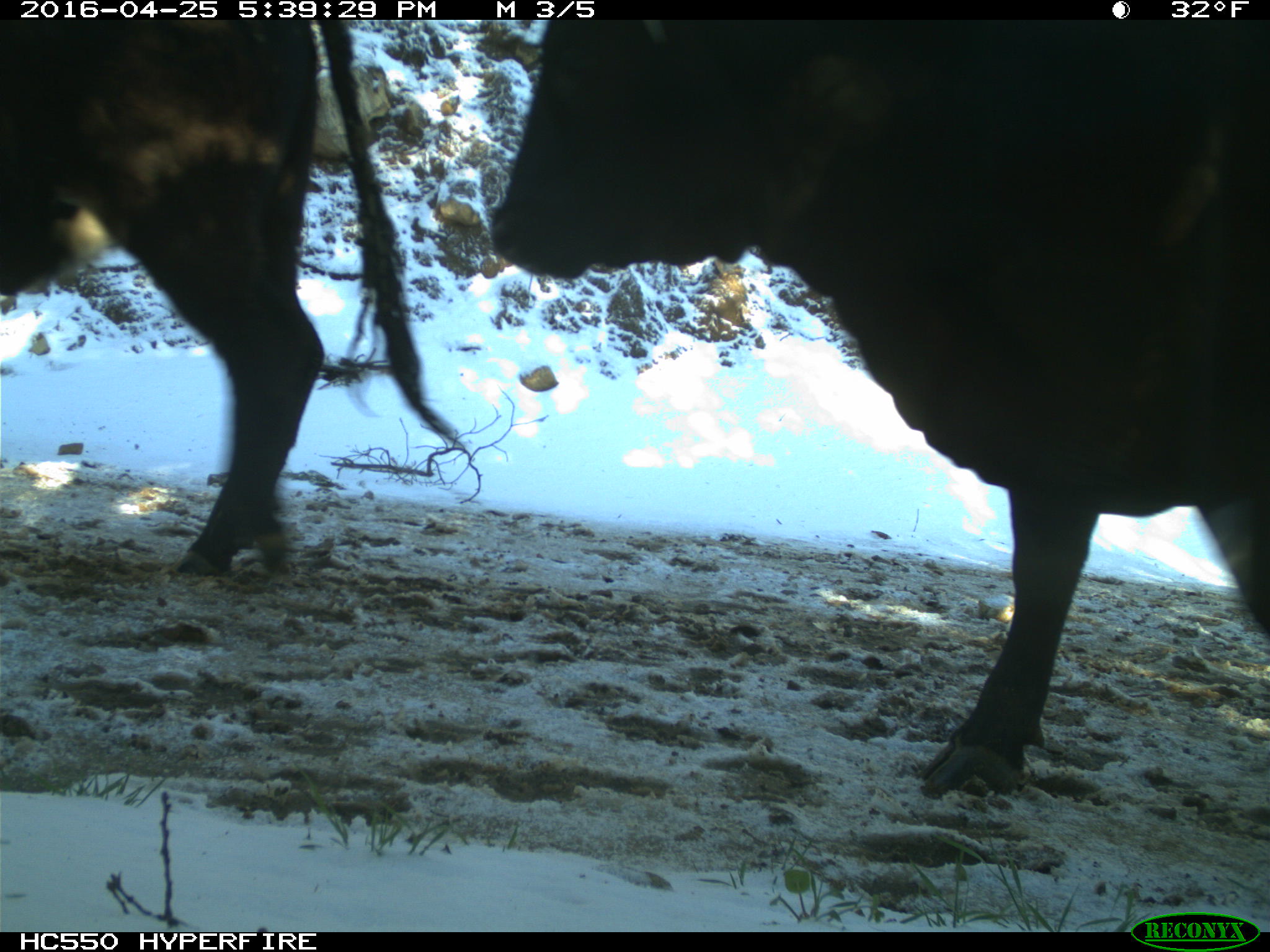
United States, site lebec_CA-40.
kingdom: Animalia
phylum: Chordata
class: Mammalia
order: Artiodactyla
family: Bovidae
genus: Bos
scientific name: Bos taurus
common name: domestic cow